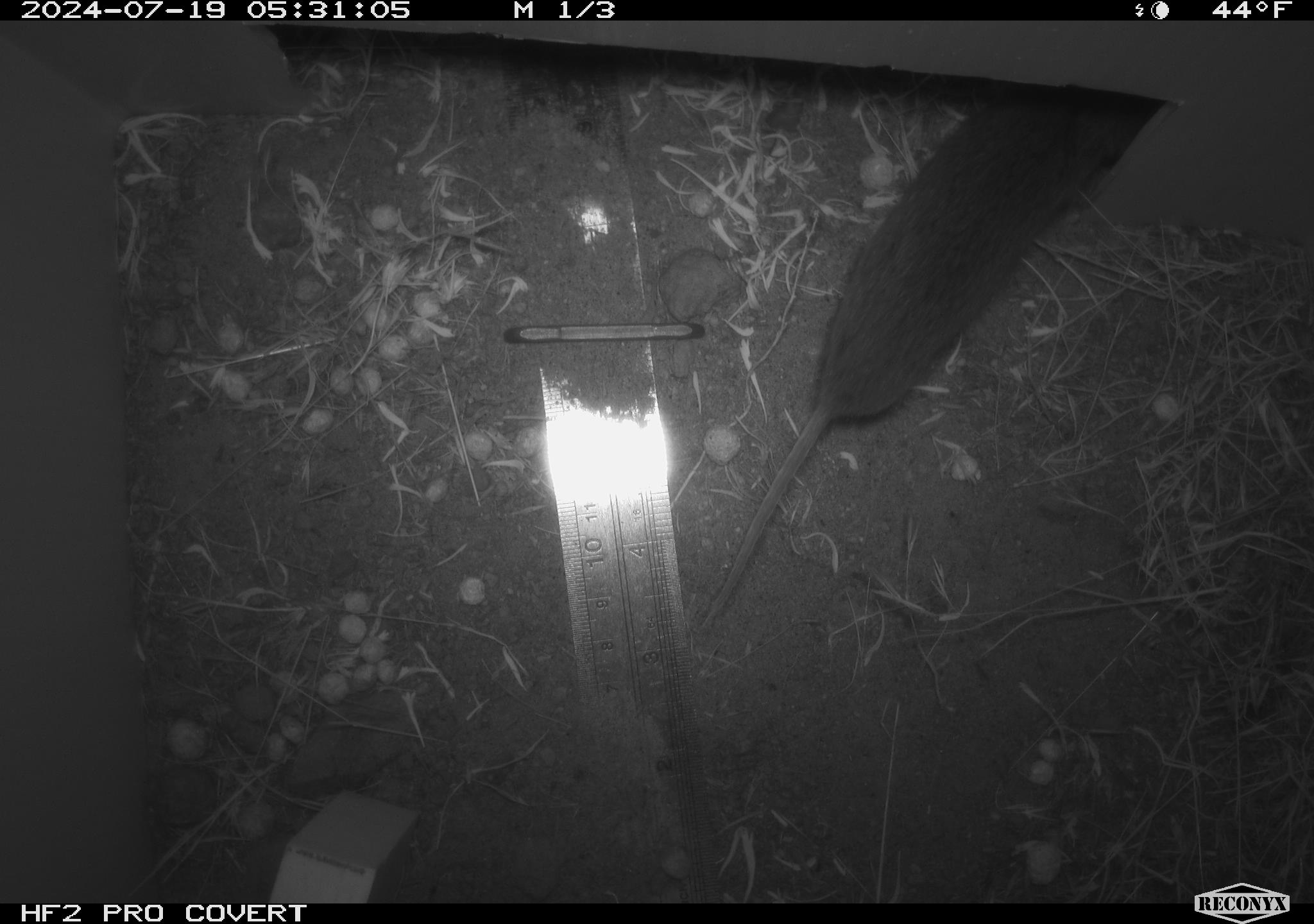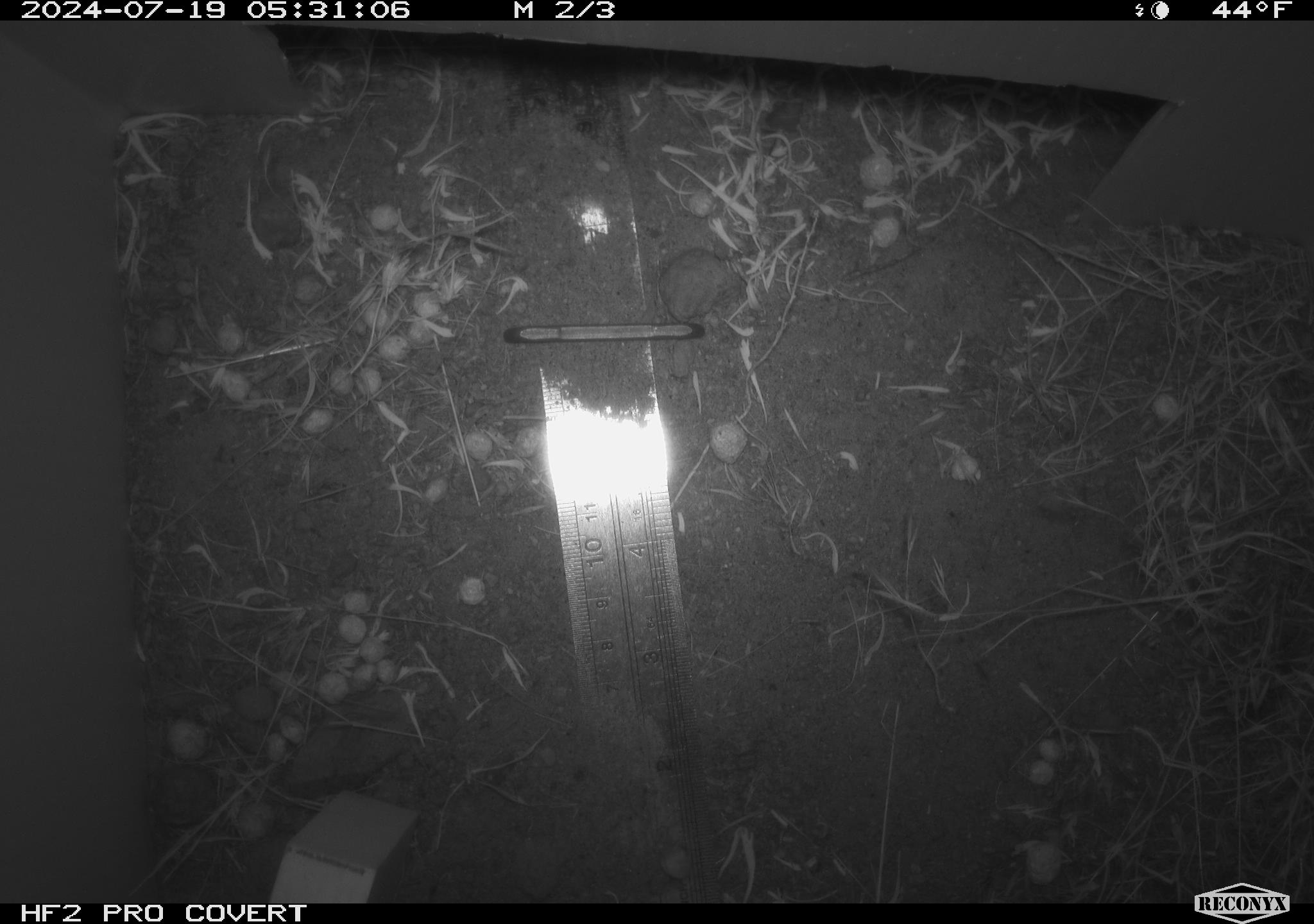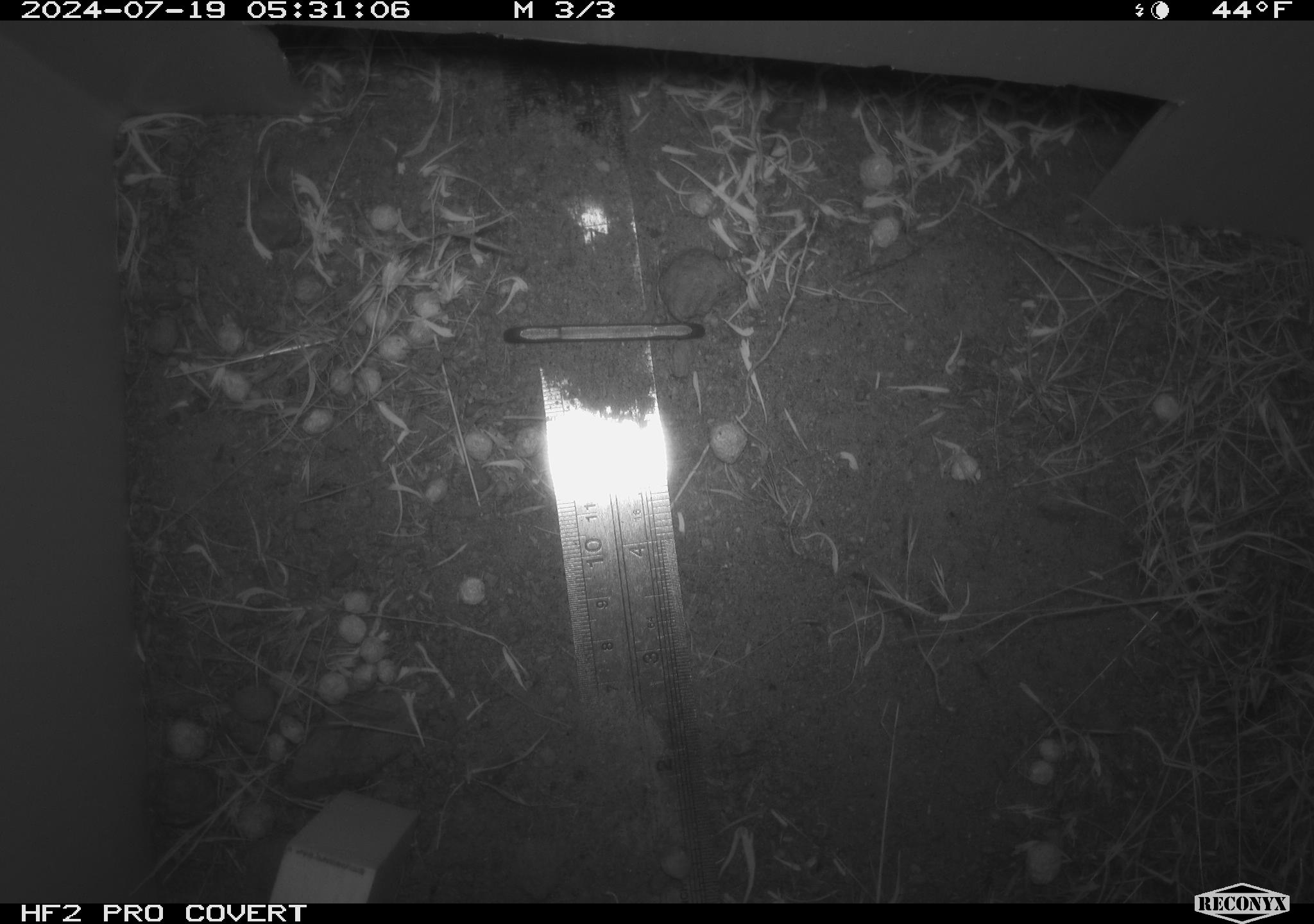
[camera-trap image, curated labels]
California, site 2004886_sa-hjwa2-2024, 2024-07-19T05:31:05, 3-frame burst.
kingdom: Animalia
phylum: Chordata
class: Mammalia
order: Rodentia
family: Cricetidae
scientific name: Cricetidae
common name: hamsters, voles, lemmings, and allies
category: cricetidae family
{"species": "cricetidae family (hamsters, voles, lemmings, and allies) (Cricetidae)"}